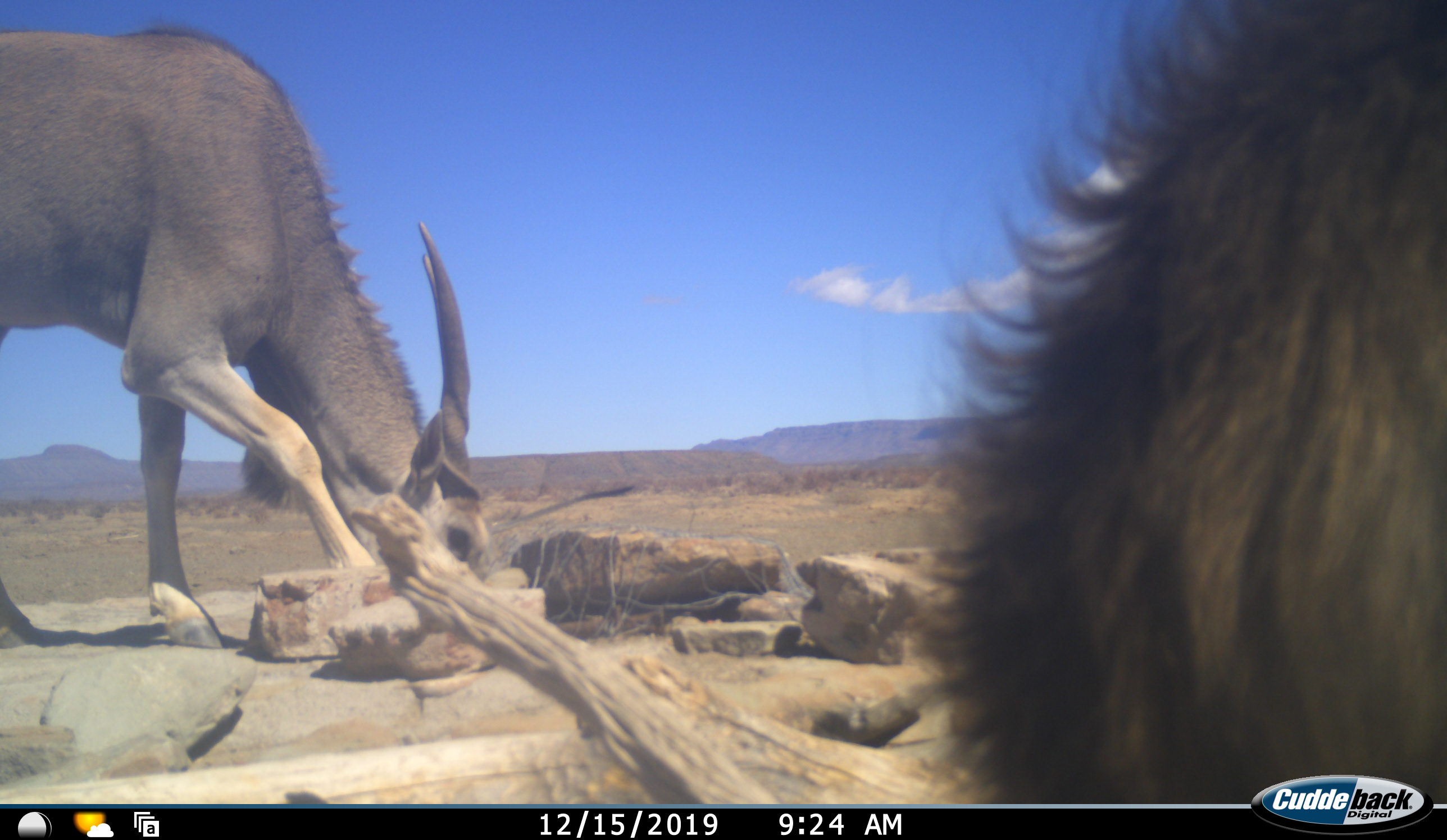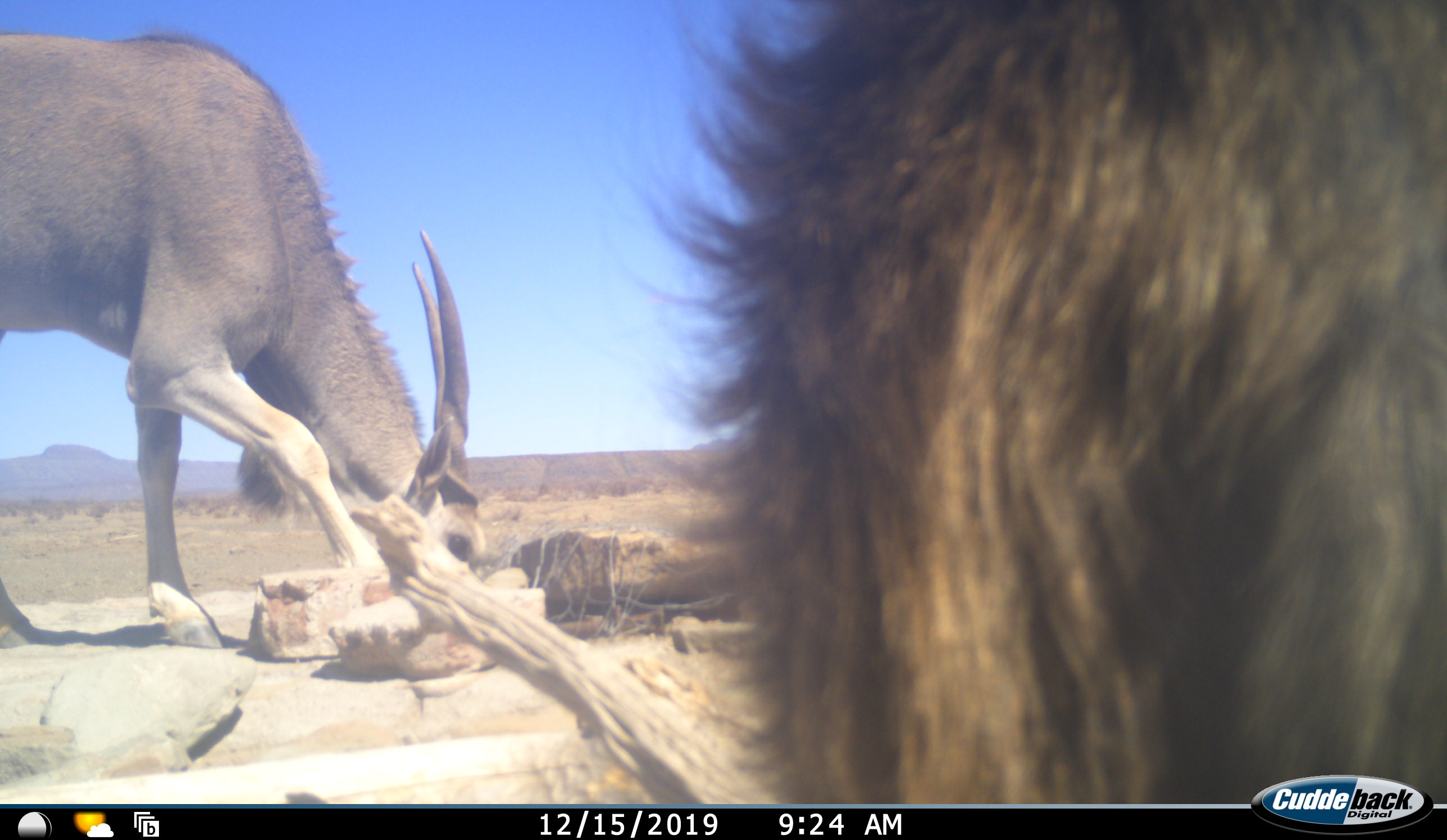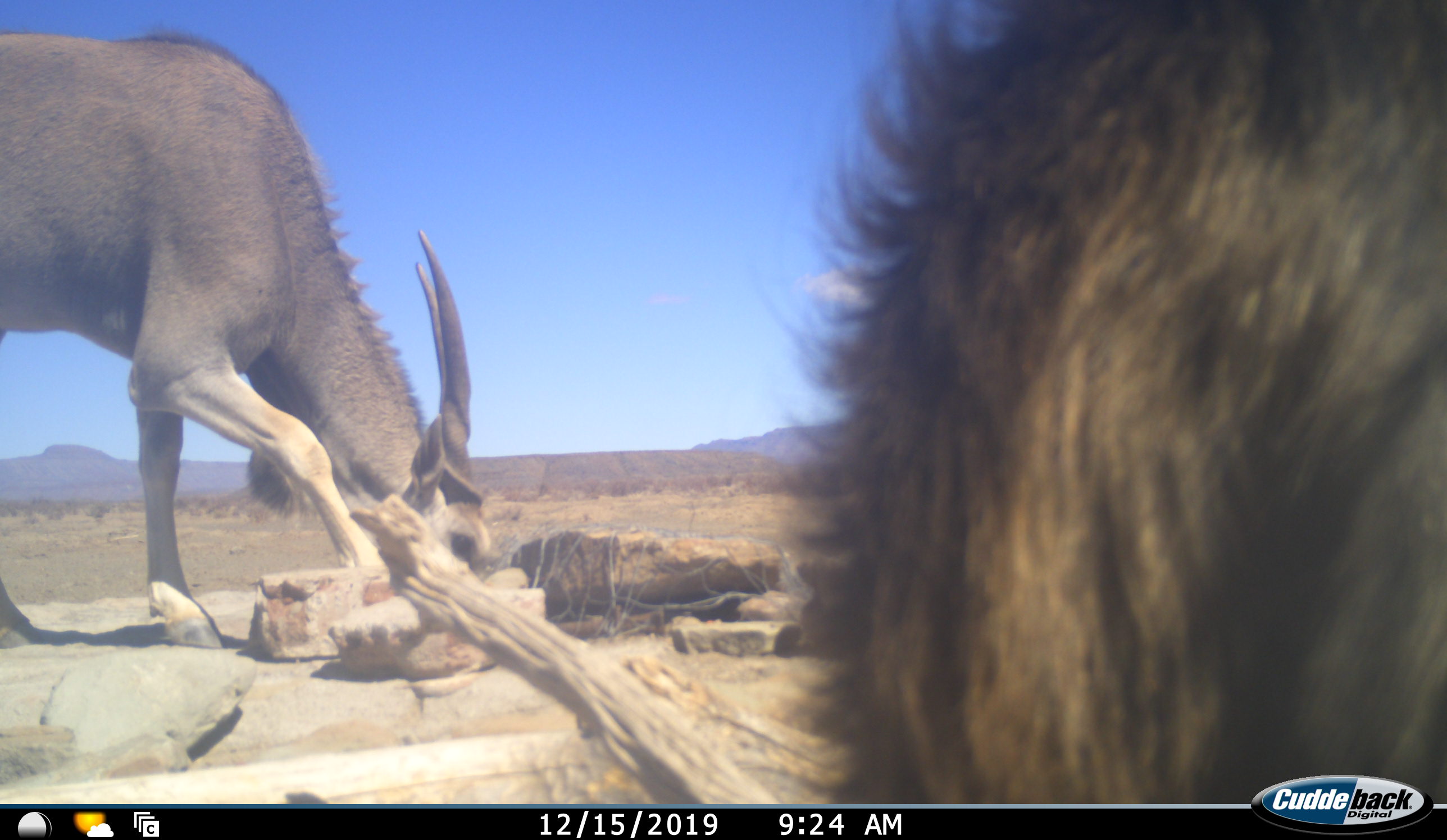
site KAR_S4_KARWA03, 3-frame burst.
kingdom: Animalia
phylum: Chordata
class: Mammalia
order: Primates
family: Cercopithecidae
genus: Papio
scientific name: Papio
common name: baboon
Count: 1.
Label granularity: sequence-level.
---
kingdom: Animalia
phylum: Chordata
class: Mammalia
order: Artiodactyla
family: Bovidae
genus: Tragelaphus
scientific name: Tragelaphus oryx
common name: eland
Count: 1.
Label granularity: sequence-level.